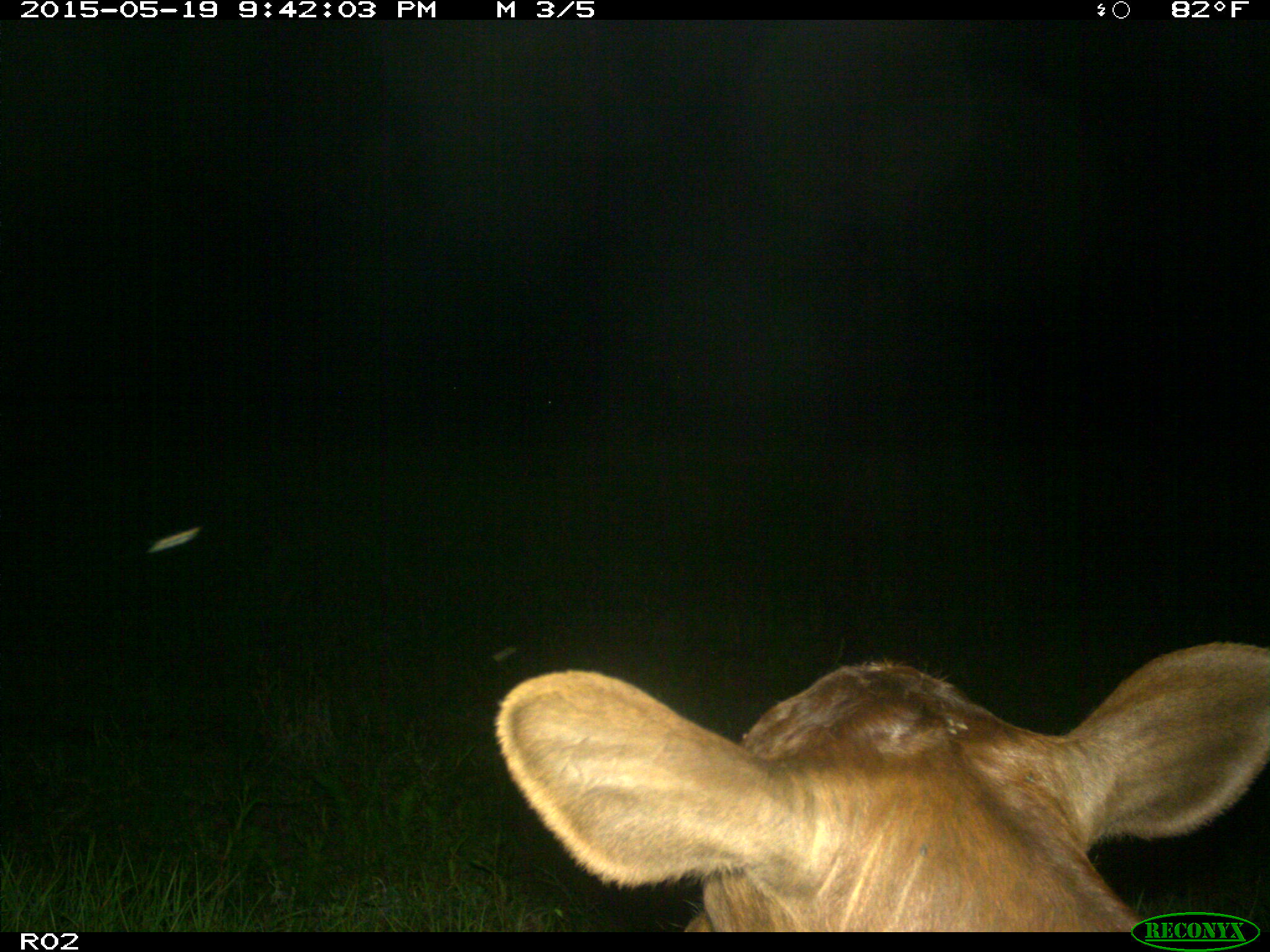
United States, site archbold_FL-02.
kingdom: Animalia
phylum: Chordata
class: Mammalia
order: Artiodactyla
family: Bovidae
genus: Bos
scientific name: Bos taurus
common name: domestic cow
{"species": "Bos taurus (domestic cow)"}